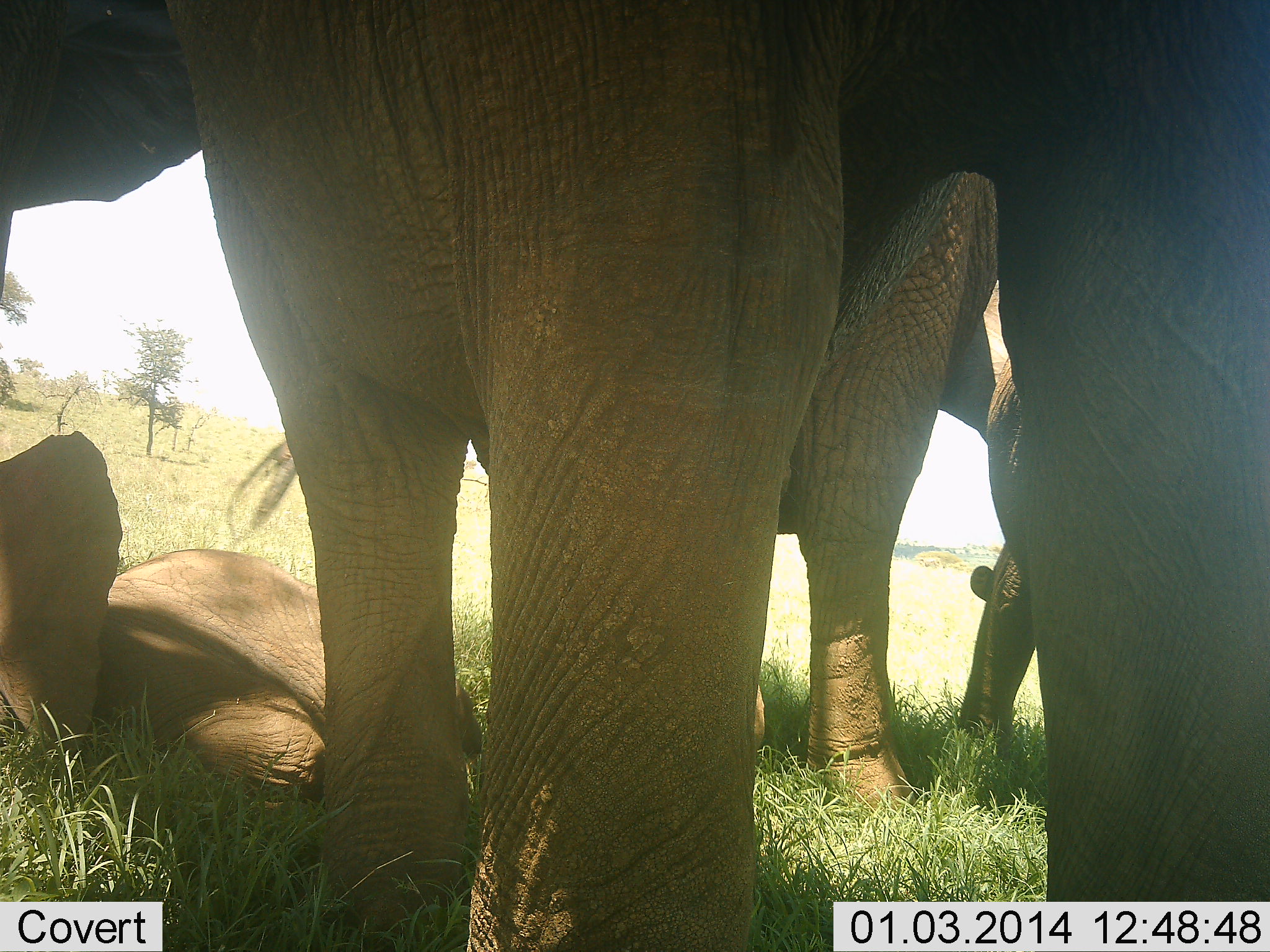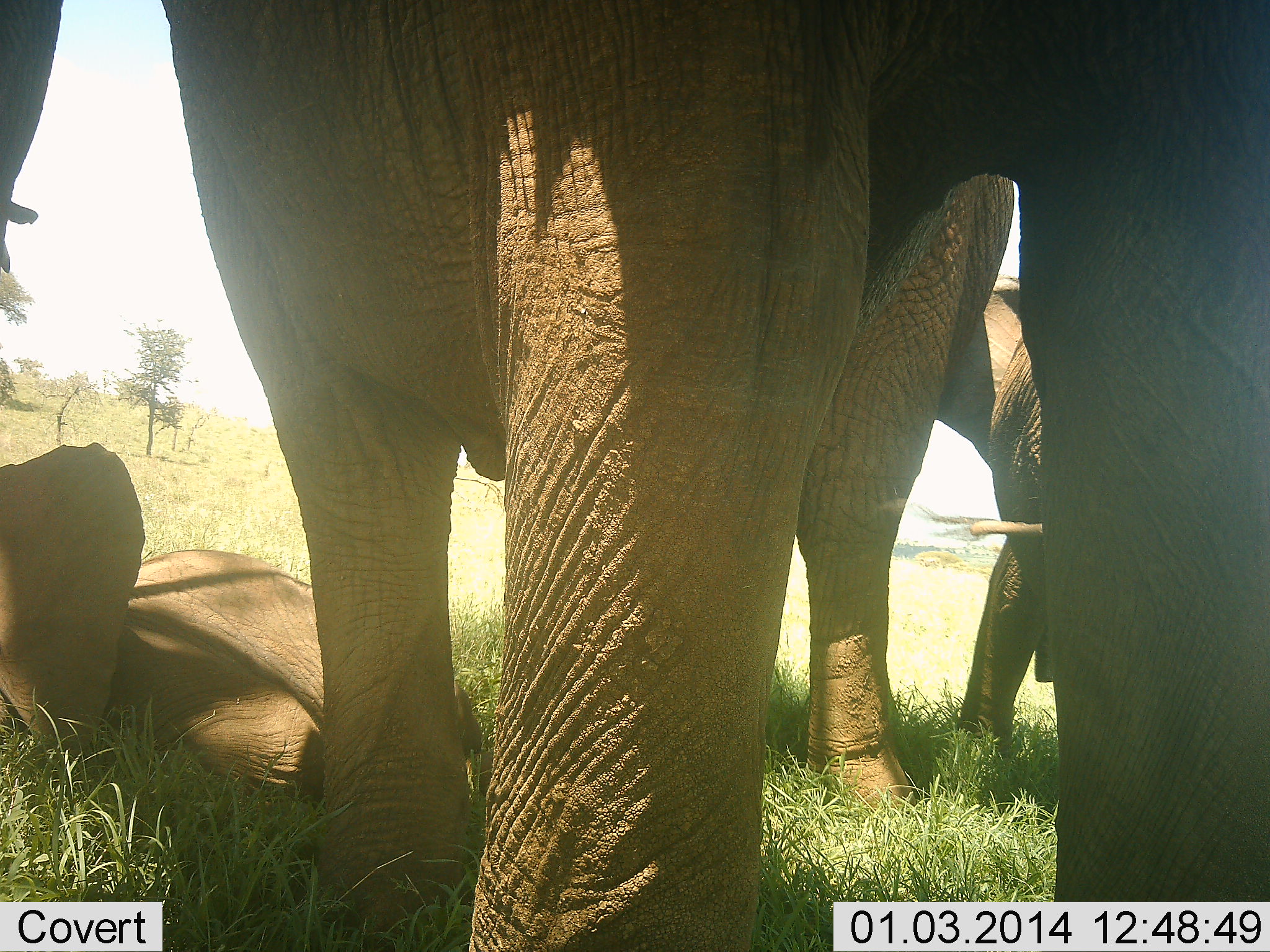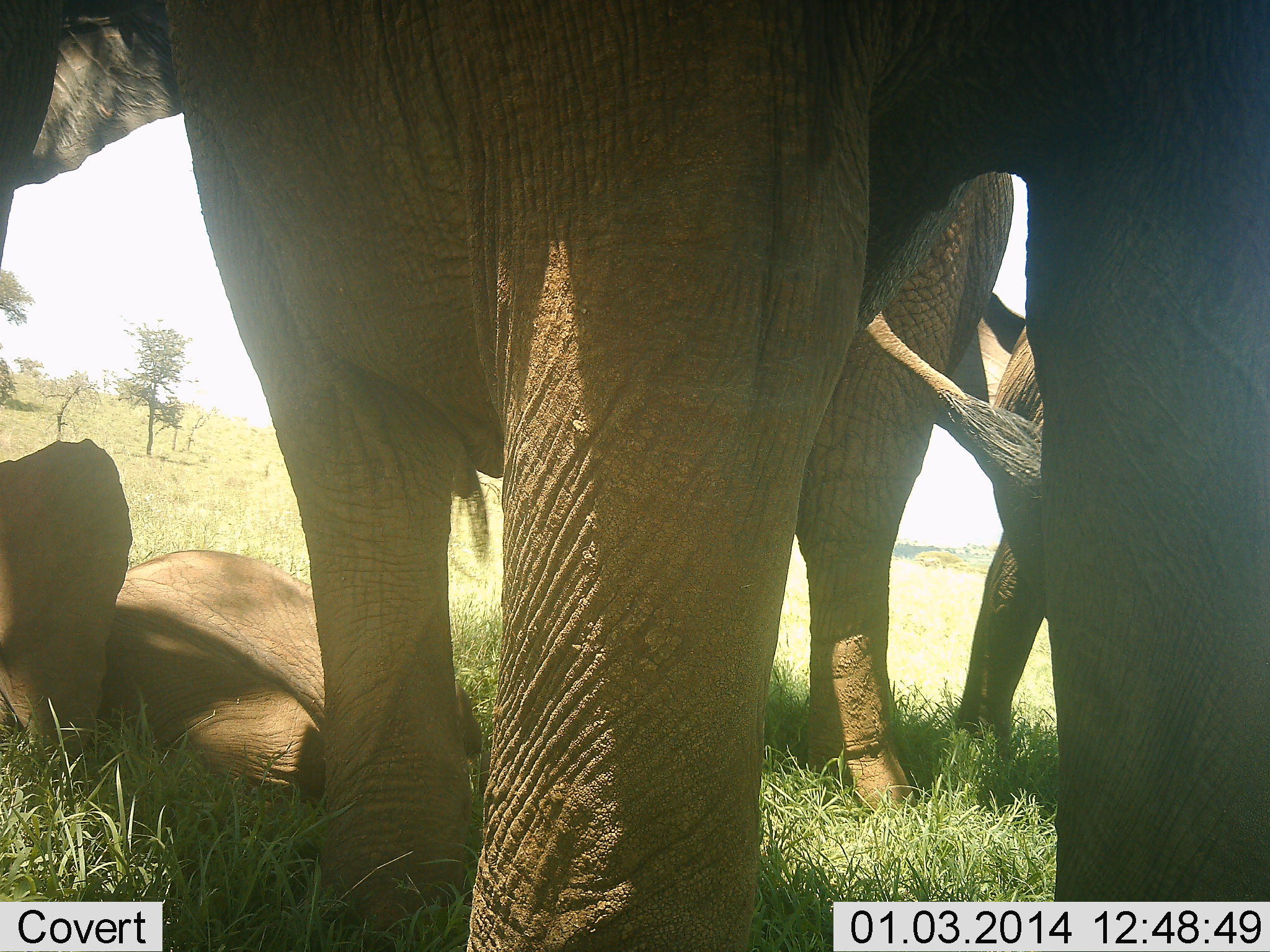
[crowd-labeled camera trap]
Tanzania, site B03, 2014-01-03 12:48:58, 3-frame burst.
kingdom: Animalia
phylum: Chordata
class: Mammalia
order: Proboscidea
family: Elephantidae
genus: Loxodonta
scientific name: Loxodonta africana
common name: african bush elephant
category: elephant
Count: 3.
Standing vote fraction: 70%.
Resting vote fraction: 90%.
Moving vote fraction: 0%.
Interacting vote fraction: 30%.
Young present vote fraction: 70%.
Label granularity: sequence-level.